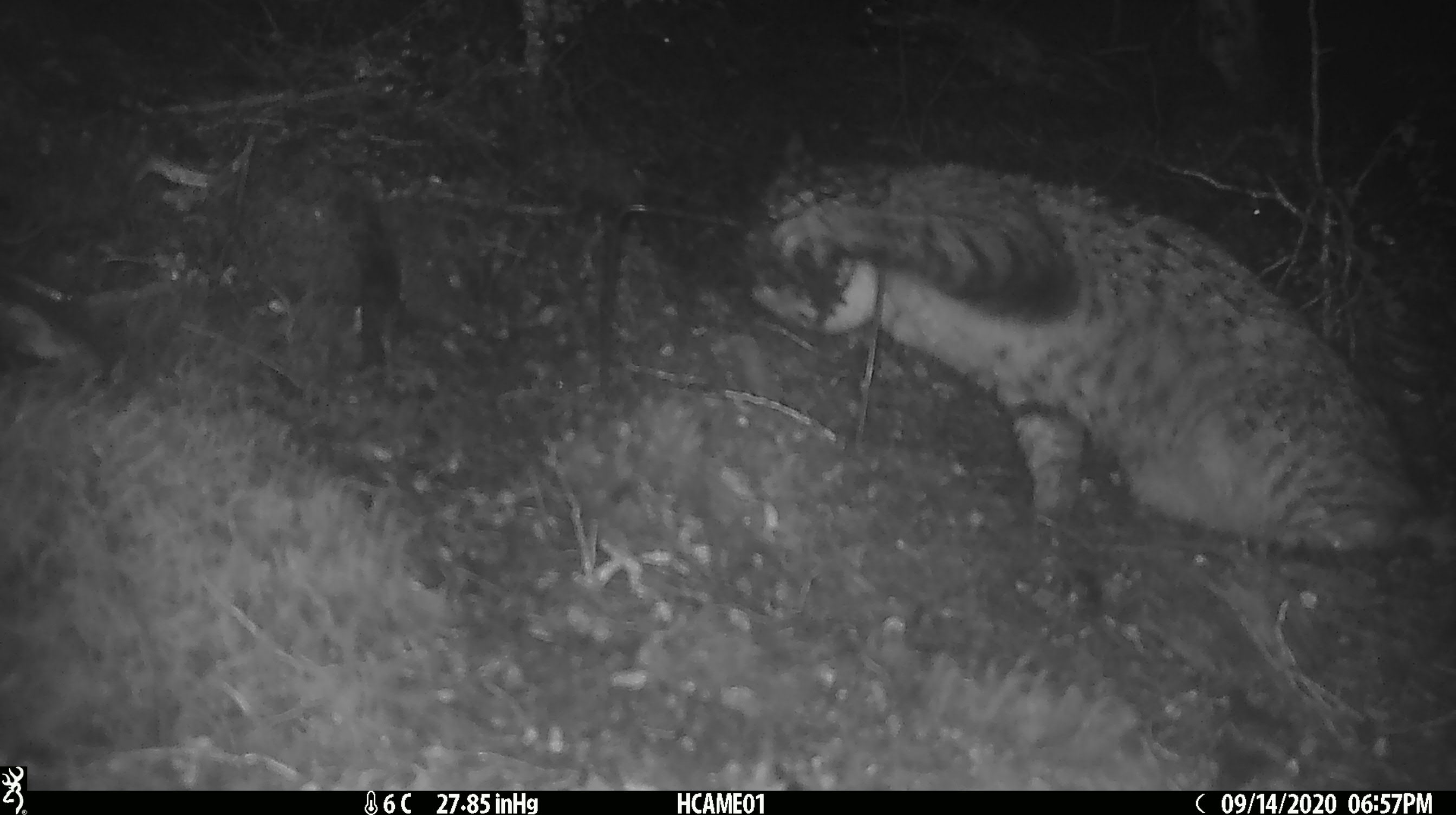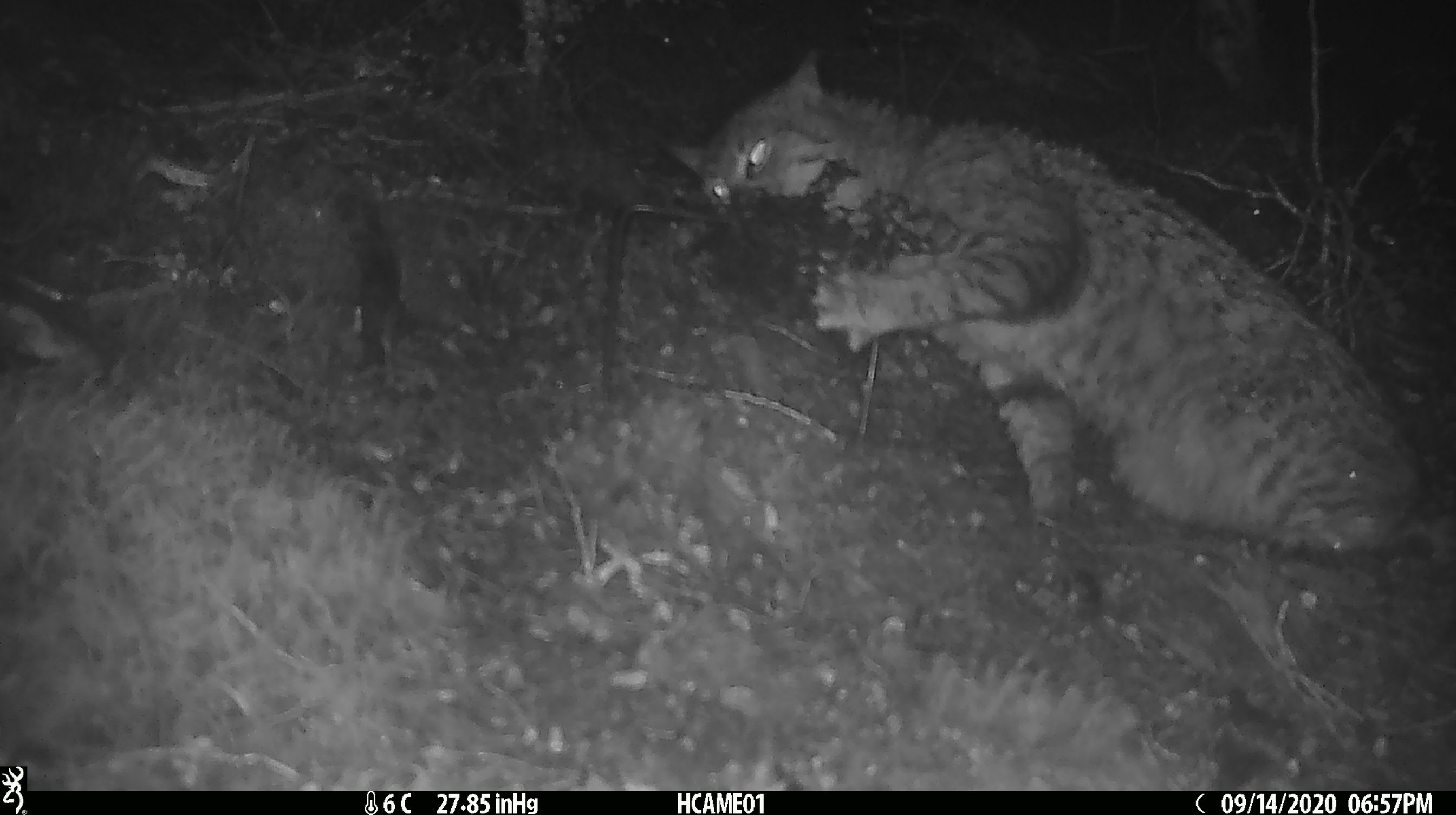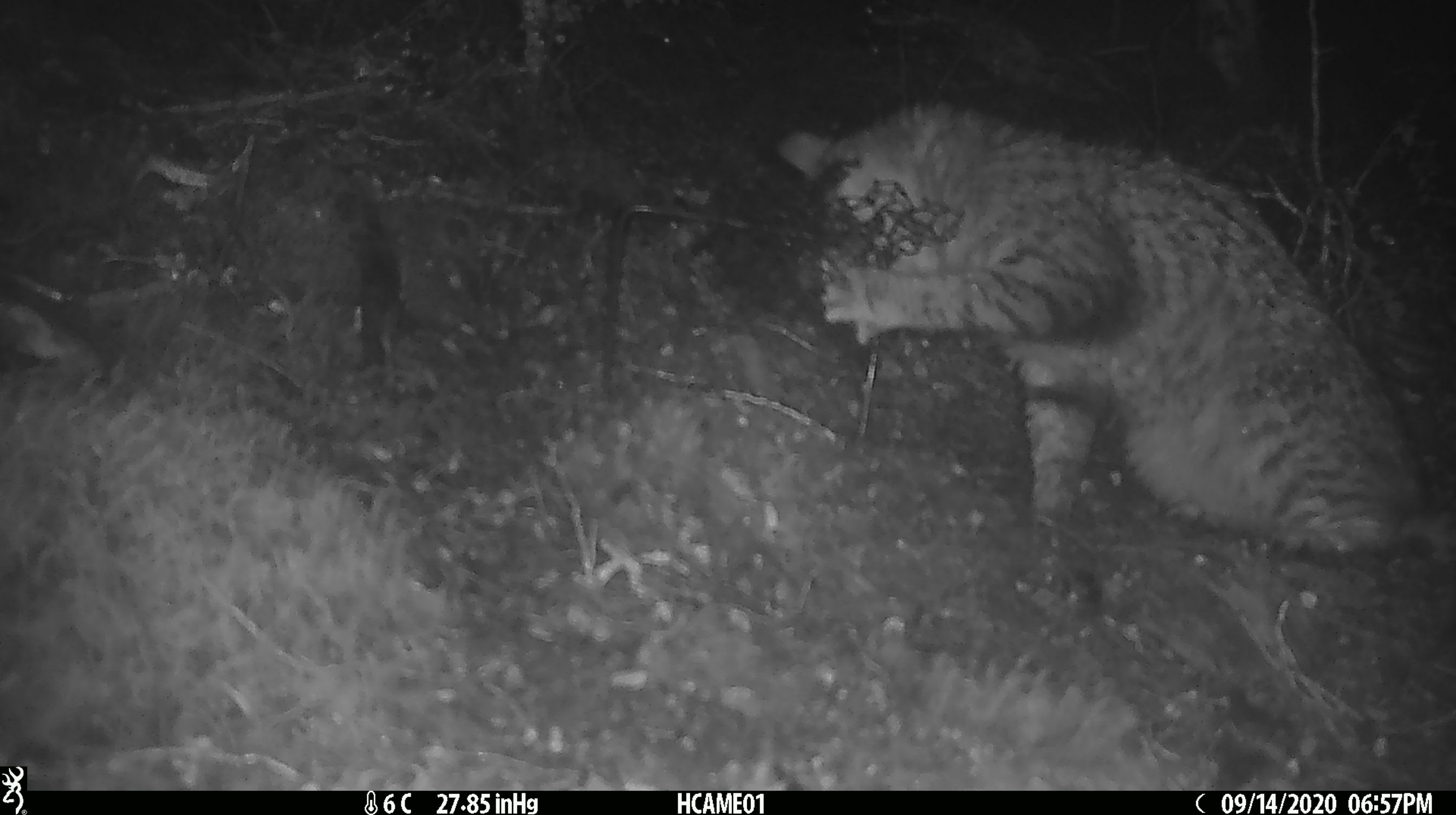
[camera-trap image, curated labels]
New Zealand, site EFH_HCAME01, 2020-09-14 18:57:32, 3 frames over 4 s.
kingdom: Animalia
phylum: Chordata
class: Mammalia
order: Carnivora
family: Felidae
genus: Felis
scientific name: Felis catus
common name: domestic cat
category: cat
Cat (domestic cat) (Felis catus).